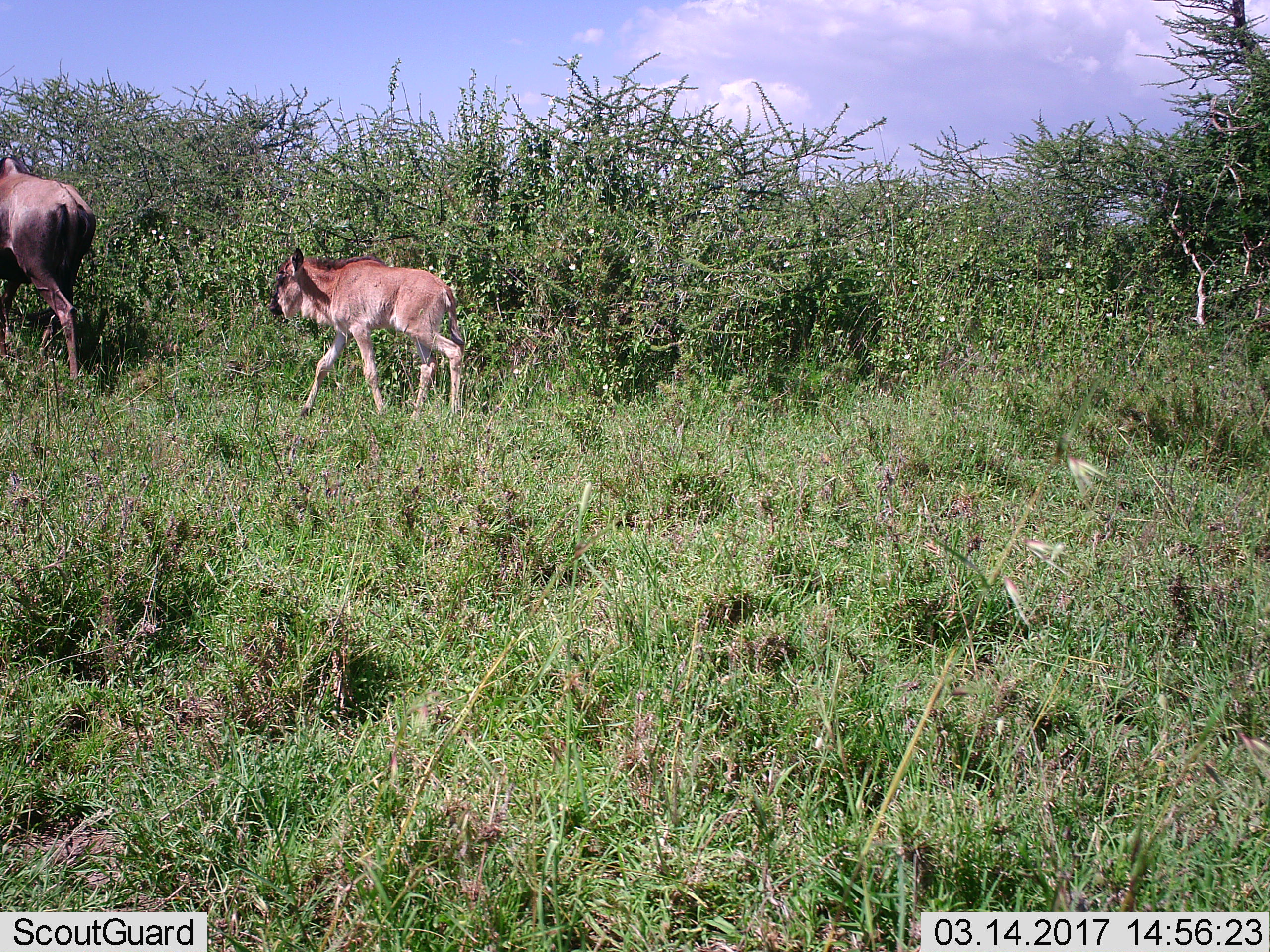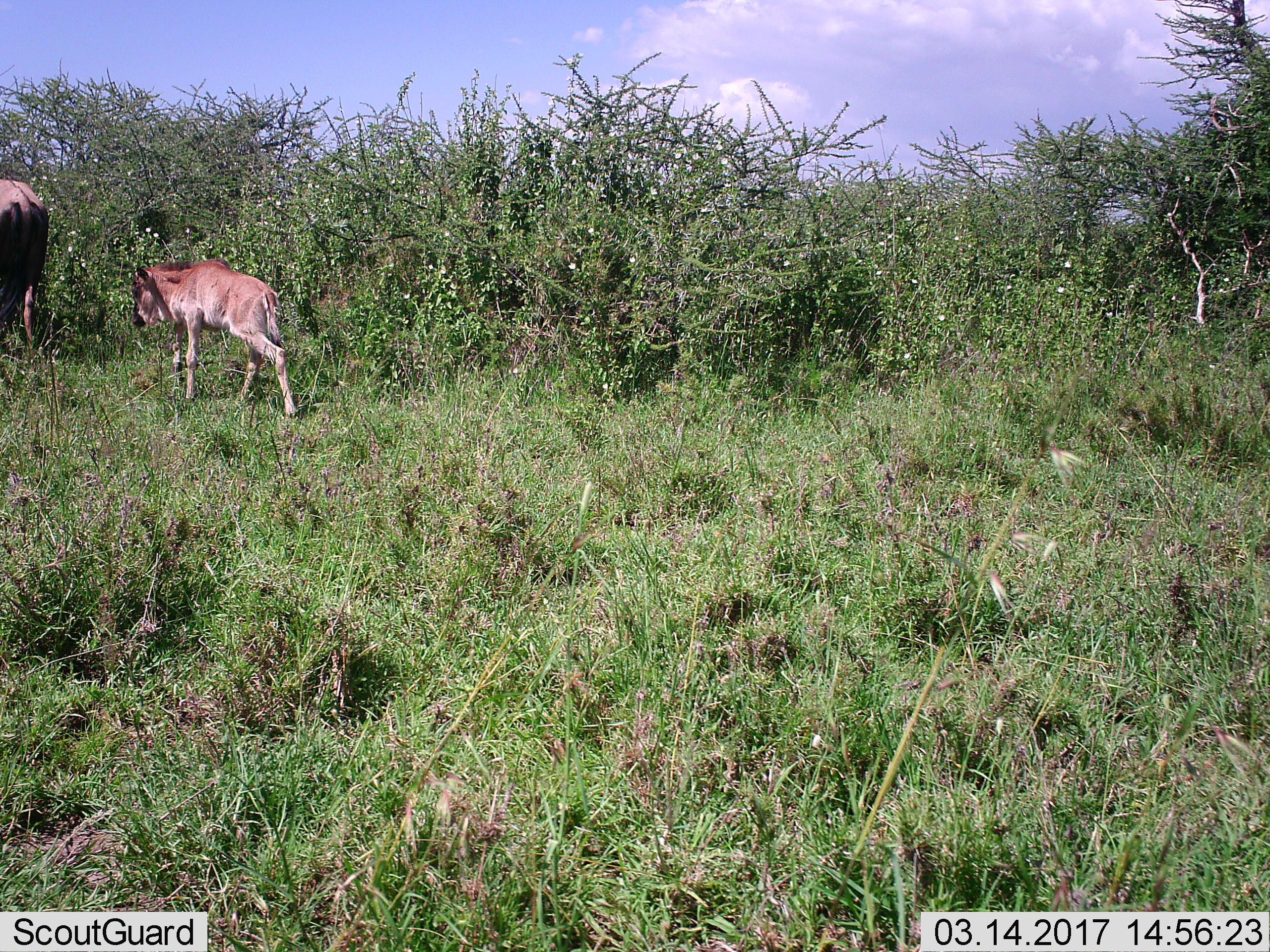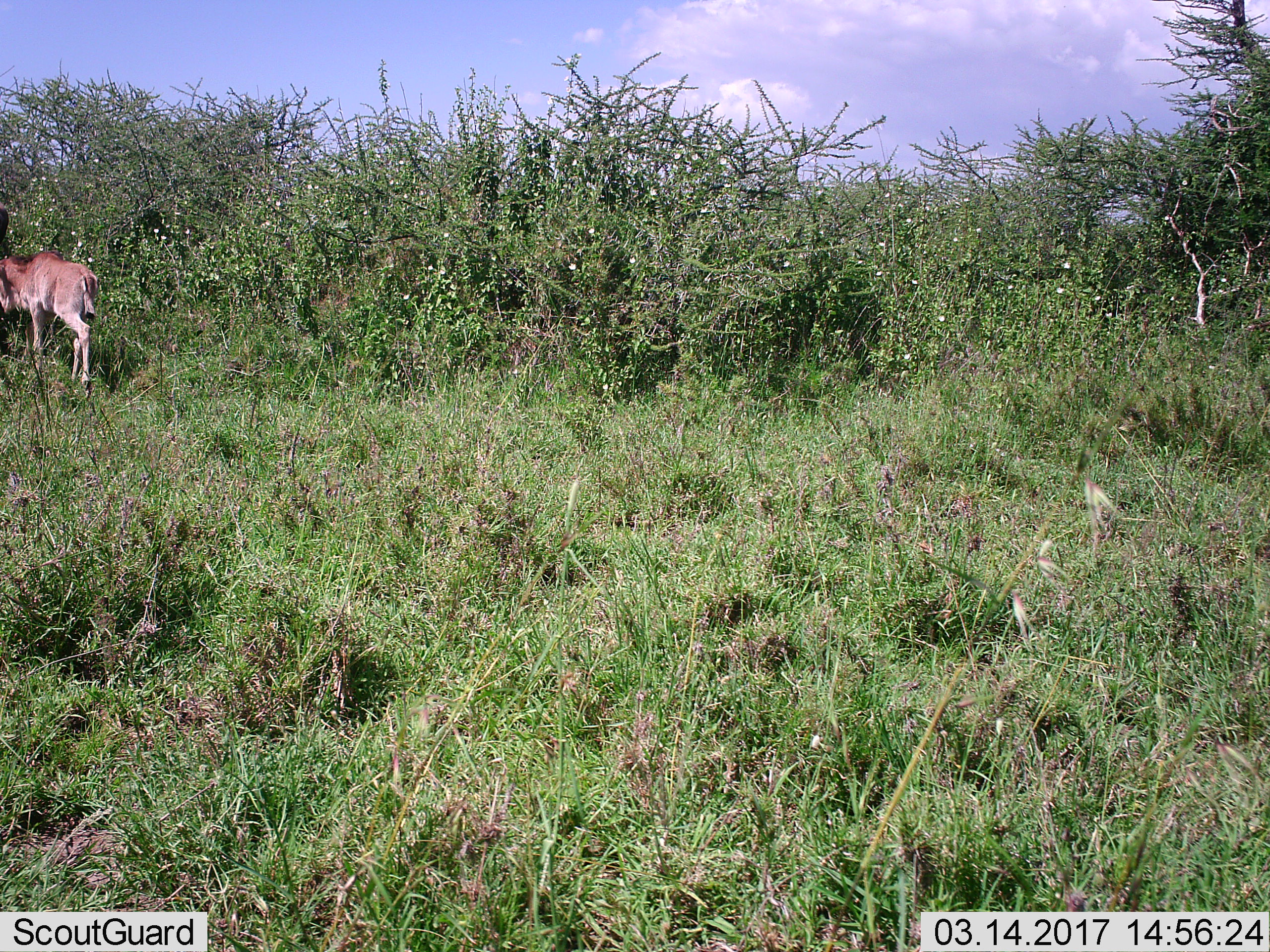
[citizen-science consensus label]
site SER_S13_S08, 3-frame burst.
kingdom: Animalia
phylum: Chordata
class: Mammalia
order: Artiodactyla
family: Bovidae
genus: Connochaetes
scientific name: Connochaetes taurinus taurinus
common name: blue wildebeest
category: wildebeestblue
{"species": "wildebeestblue (blue wildebeest) (Connochaetes taurinus taurinus)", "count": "2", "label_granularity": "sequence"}